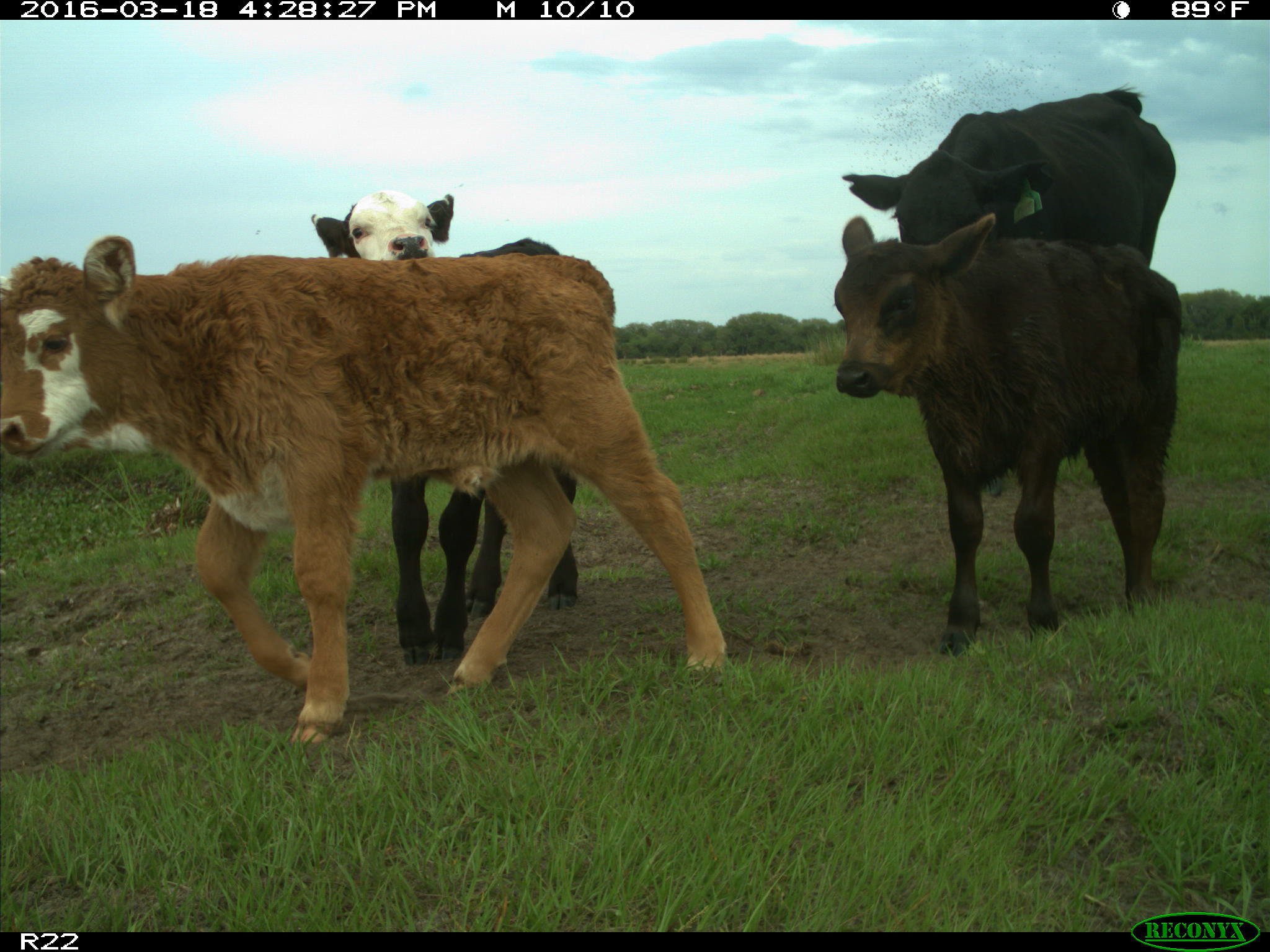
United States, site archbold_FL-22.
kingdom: Animalia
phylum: Chordata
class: Mammalia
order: Artiodactyla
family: Bovidae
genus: Bos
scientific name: Bos taurus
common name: domestic cow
Bos taurus (domestic cow).